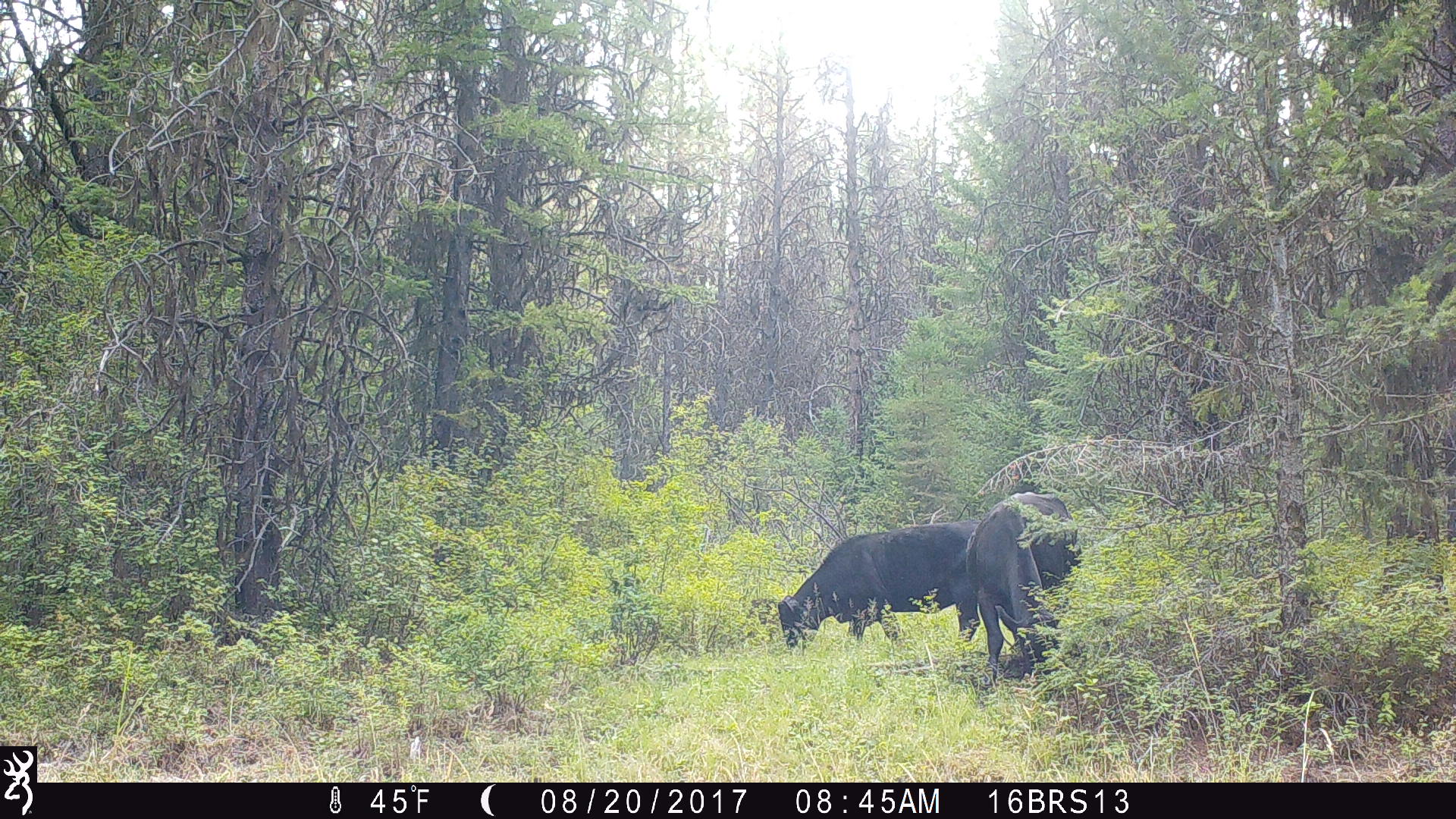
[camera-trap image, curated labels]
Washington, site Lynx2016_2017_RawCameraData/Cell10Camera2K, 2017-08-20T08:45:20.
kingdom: Animalia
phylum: Chordata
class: Mammalia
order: Artiodactyla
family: Bovidae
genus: Bos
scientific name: Bos taurus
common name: domestic cattle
Domestic cattle (Bos taurus). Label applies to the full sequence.